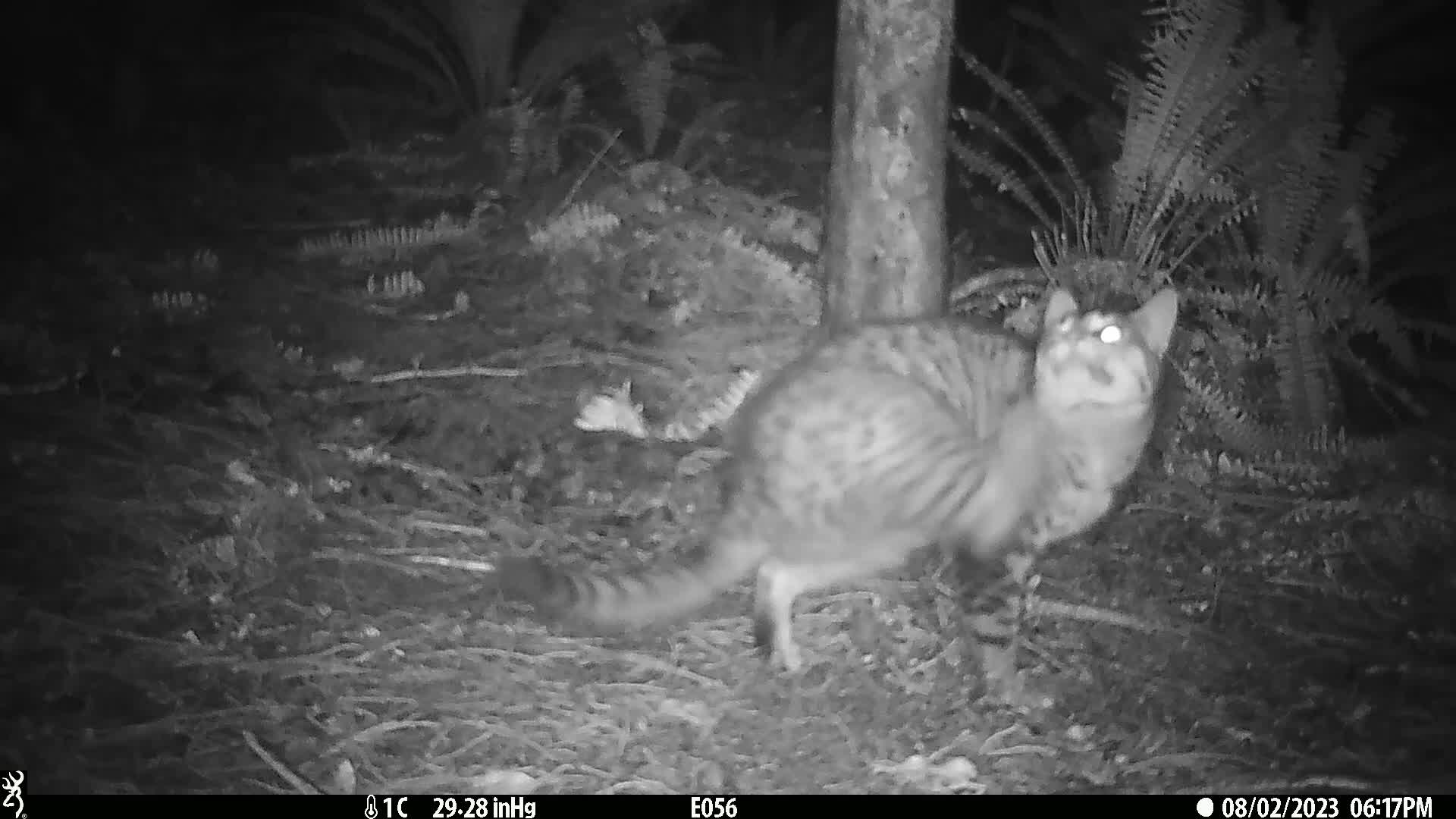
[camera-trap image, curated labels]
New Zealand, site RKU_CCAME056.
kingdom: Animalia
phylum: Chordata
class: Mammalia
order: Carnivora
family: Felidae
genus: Felis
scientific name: Felis catus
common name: domestic cat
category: cat